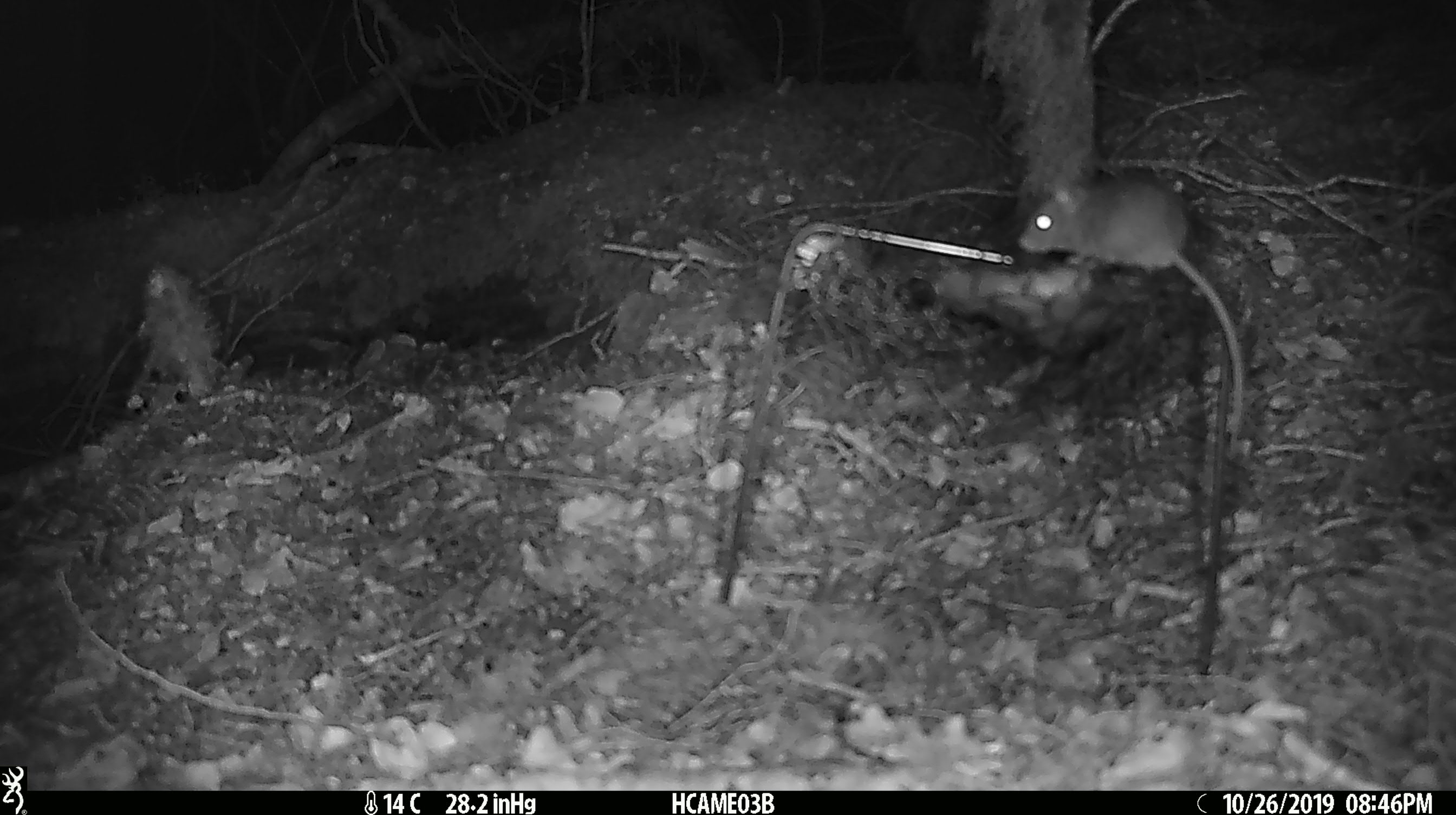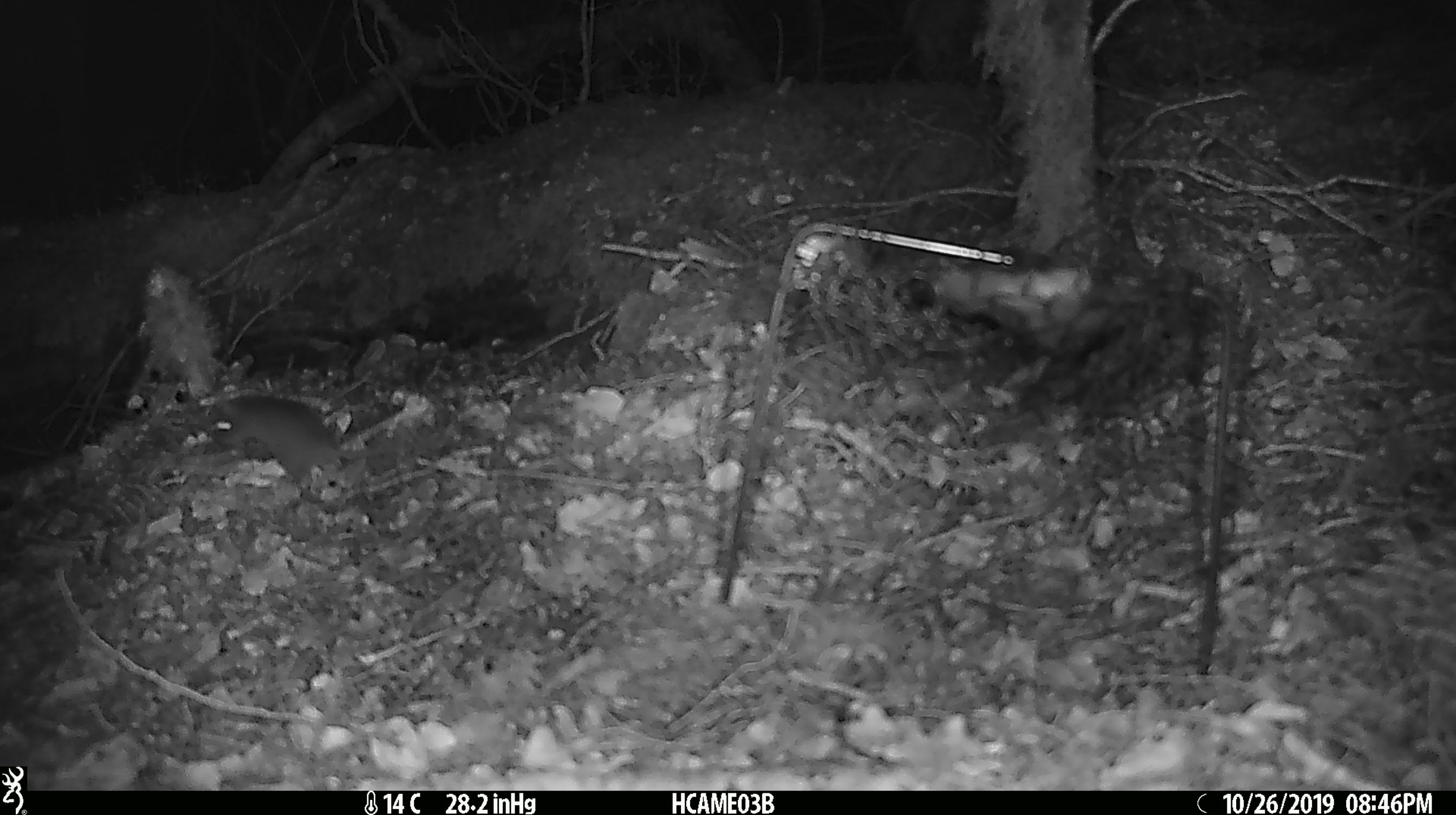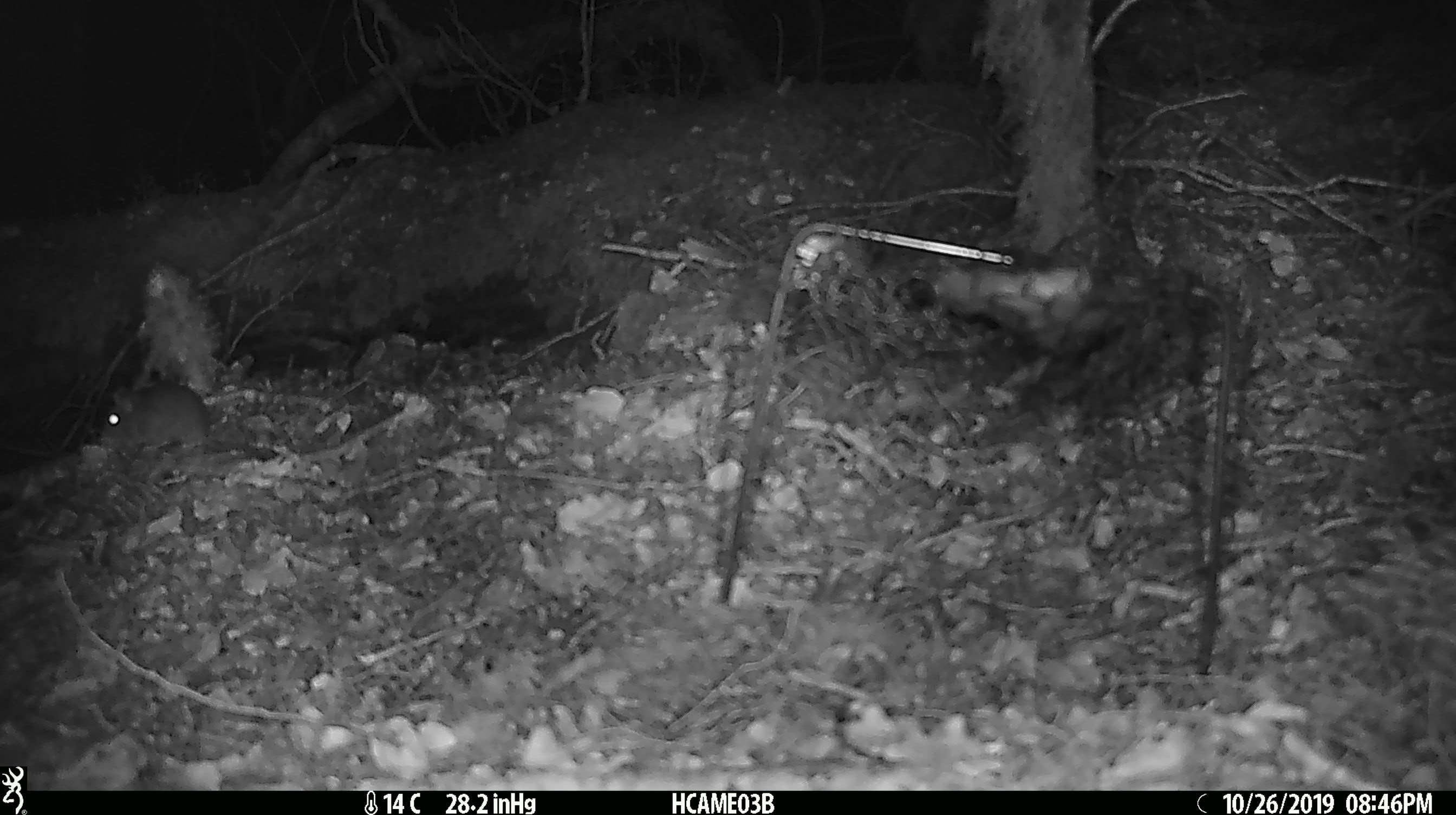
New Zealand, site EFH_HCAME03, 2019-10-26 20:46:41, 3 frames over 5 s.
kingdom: Animalia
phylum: Chordata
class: Mammalia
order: Rodentia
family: Muridae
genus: Mus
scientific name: Mus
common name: mouse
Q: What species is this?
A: Mouse (Mus).